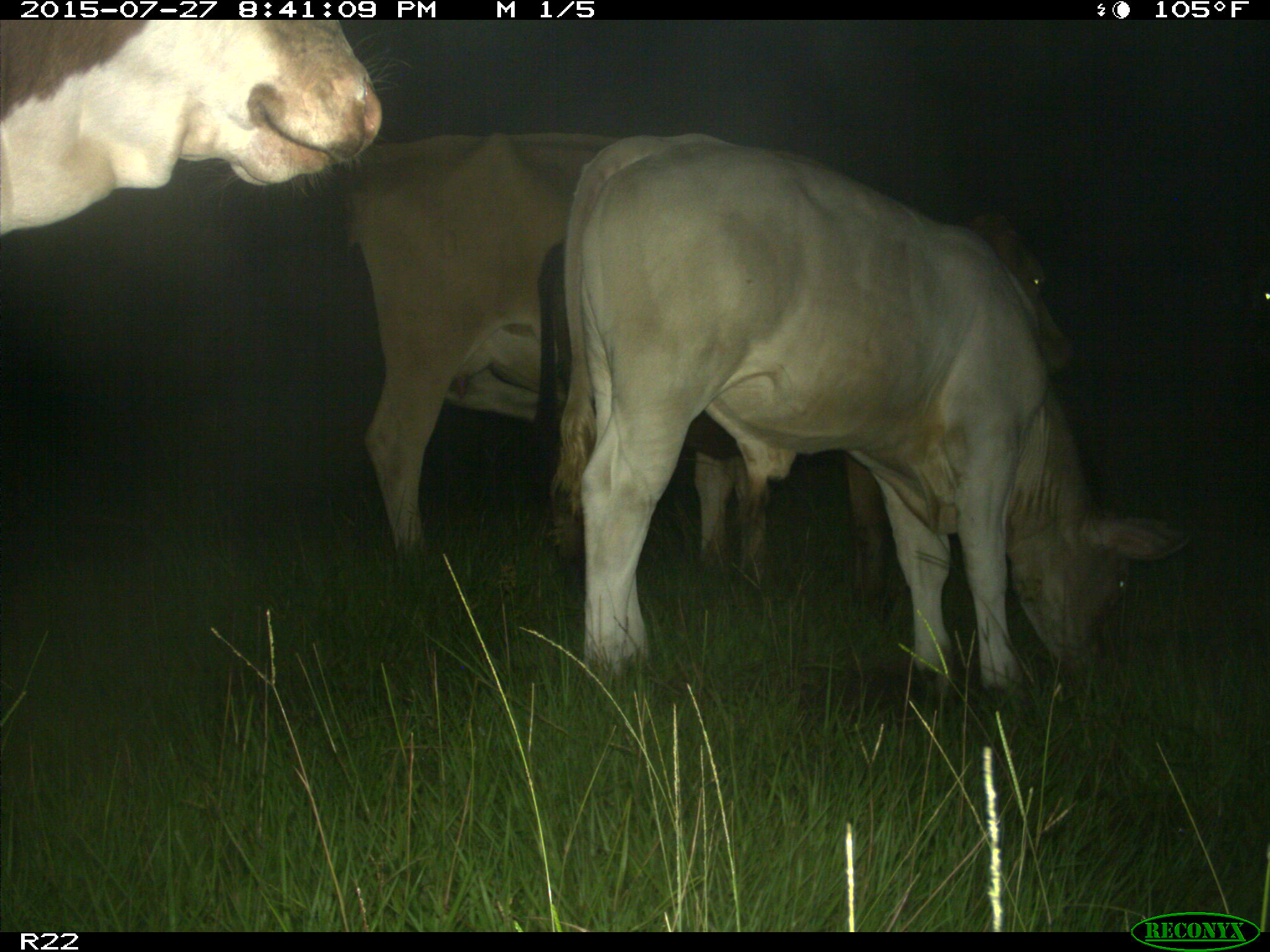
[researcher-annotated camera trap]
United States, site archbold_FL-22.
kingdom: Animalia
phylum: Chordata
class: Mammalia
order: Artiodactyla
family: Bovidae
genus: Bos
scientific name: Bos taurus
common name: domestic cow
Bos taurus (domestic cow).